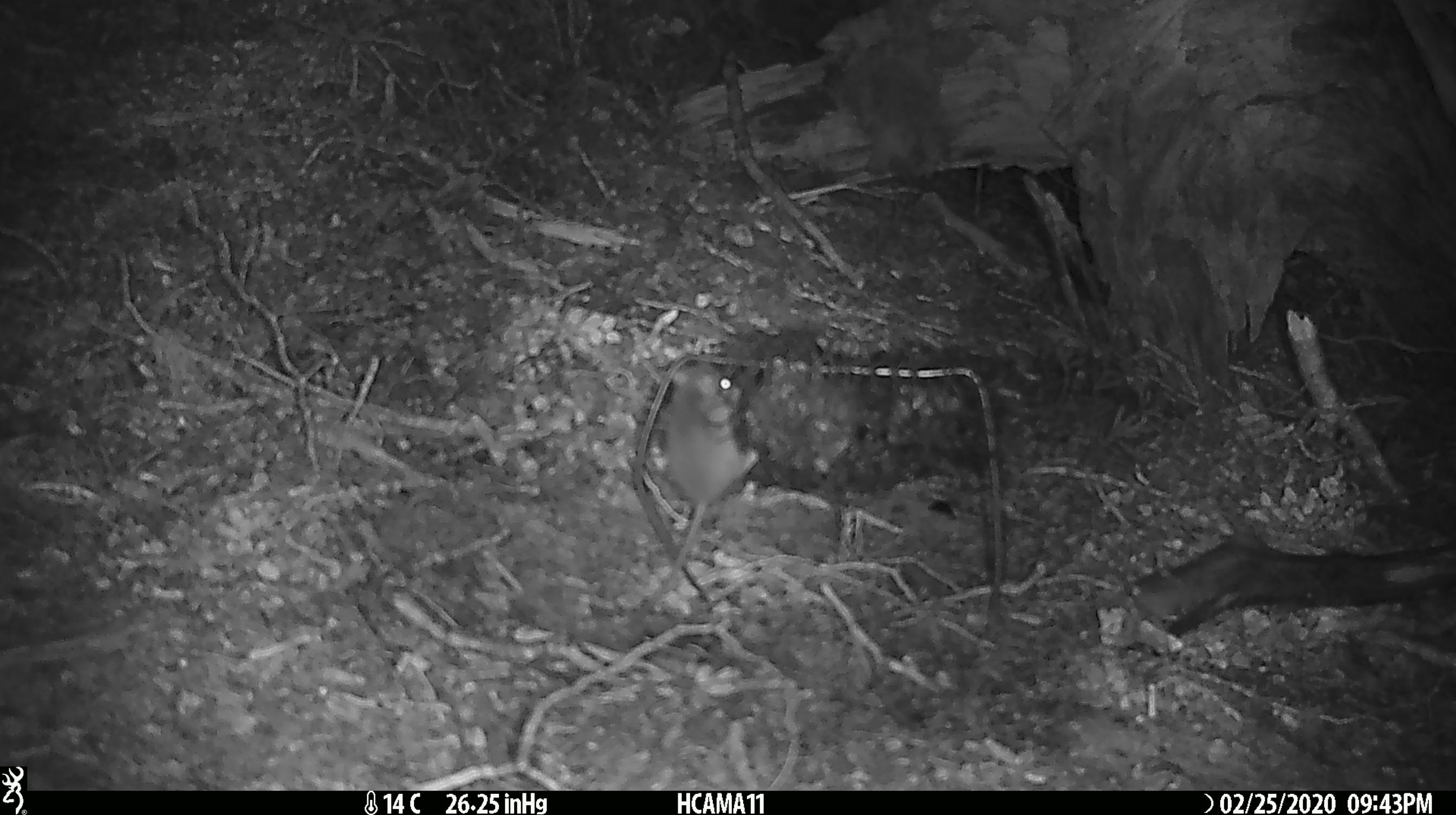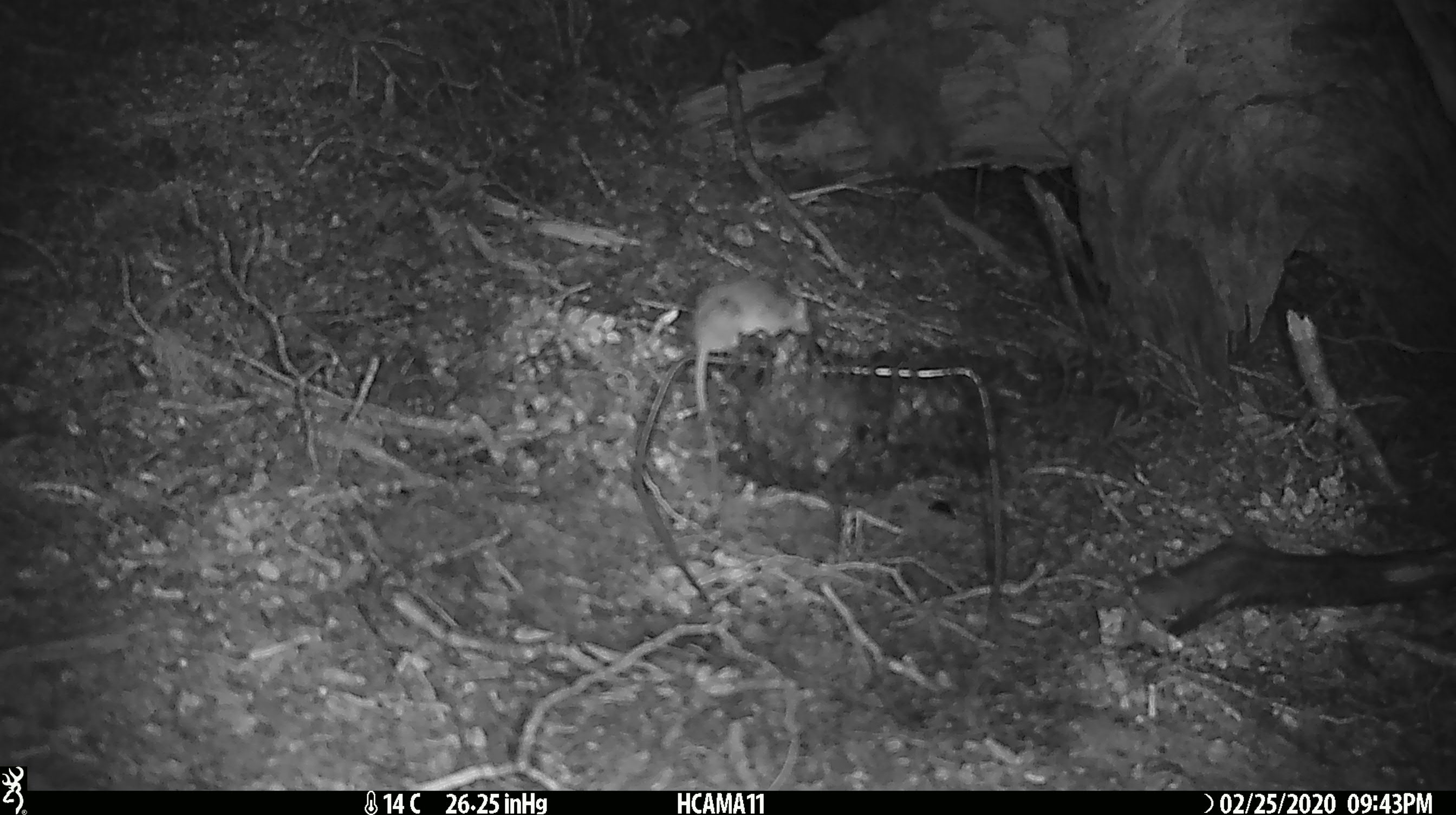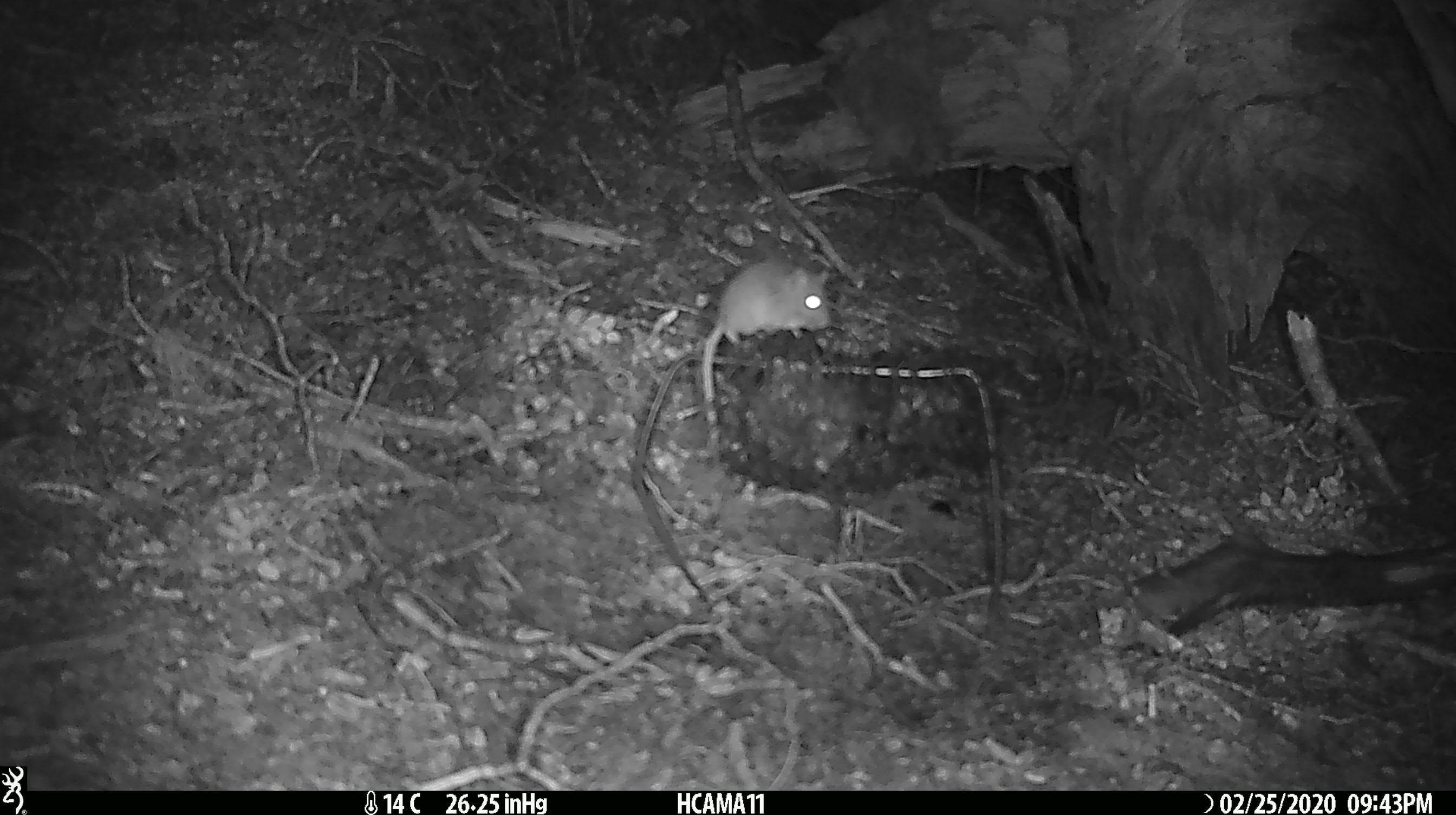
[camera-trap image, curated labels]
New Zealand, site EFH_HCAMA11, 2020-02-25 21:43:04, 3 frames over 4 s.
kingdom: Animalia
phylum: Chordata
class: Mammalia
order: Rodentia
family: Muridae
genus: Mus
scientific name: Mus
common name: mouse